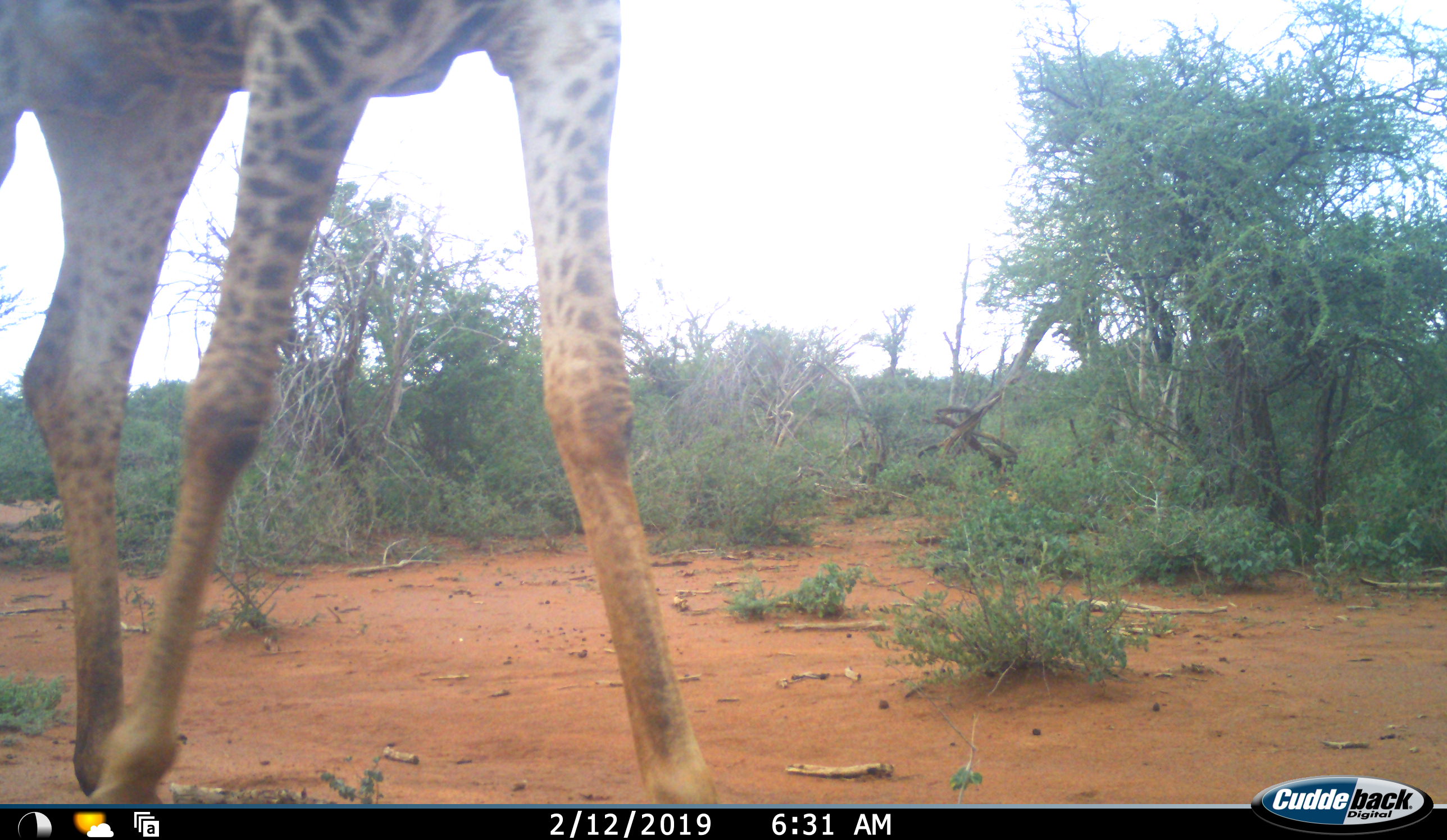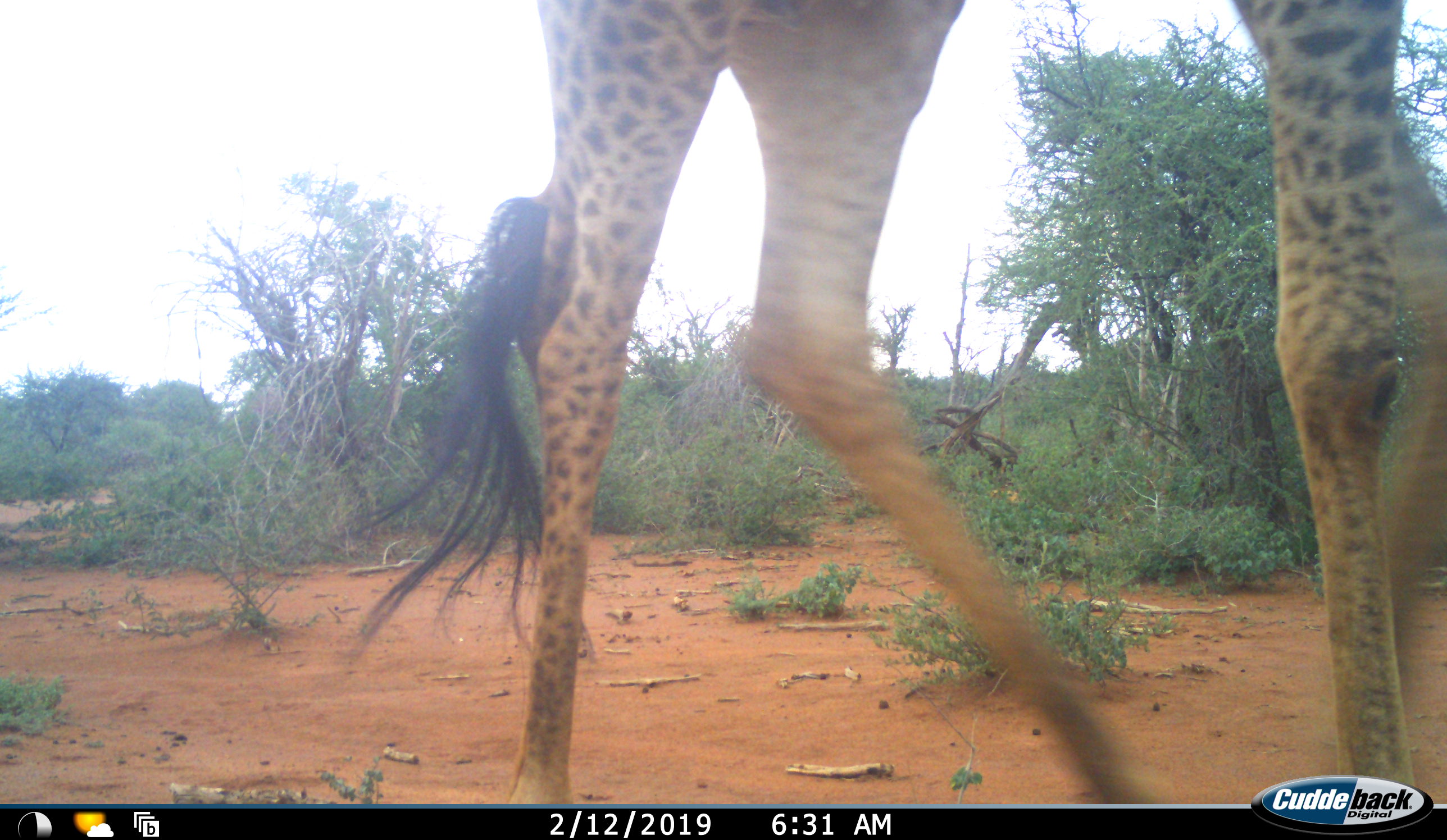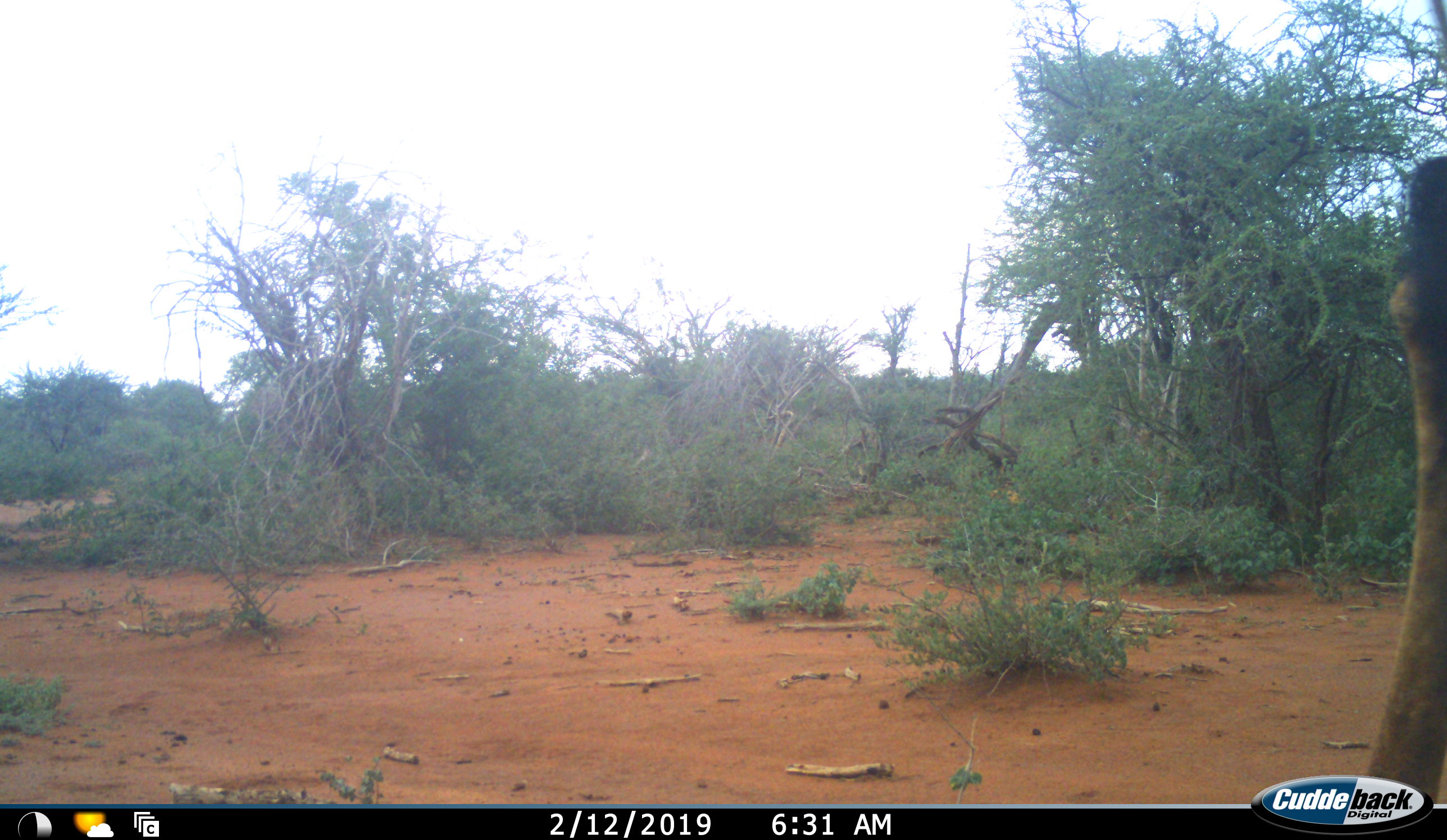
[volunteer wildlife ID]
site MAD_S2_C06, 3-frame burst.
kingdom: Animalia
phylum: Chordata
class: Mammalia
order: Artiodactyla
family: Giraffidae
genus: Giraffa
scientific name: Giraffa camelopardalis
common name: giraffe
Giraffe (Giraffa camelopardalis), count 1. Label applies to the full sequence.